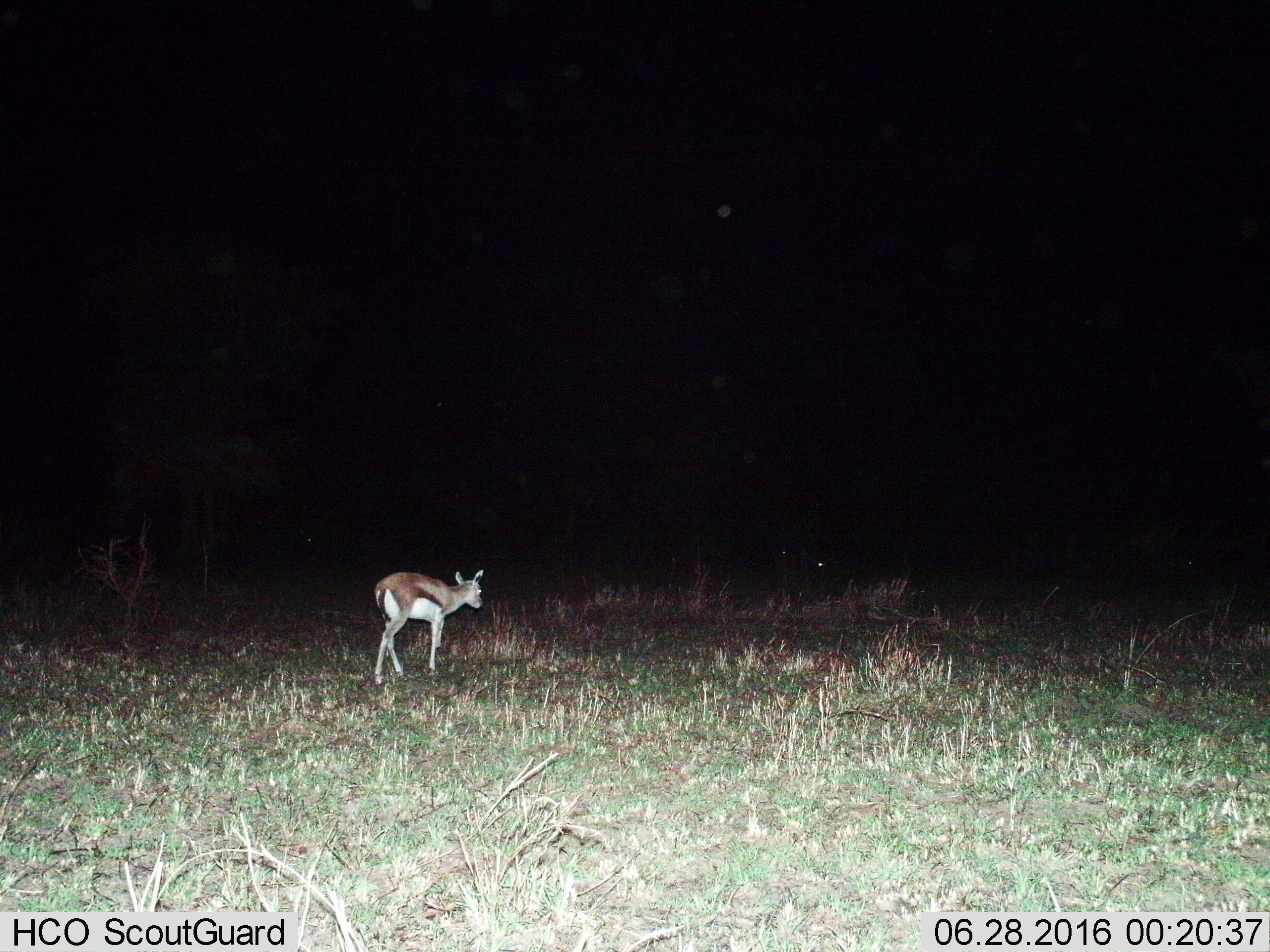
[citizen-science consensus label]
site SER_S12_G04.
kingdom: Animalia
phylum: Chordata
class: Mammalia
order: Artiodactyla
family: Bovidae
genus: Eudorcas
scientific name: Eudorcas thomsonii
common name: thomson's gazelle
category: gazellethomsons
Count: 2.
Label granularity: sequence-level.